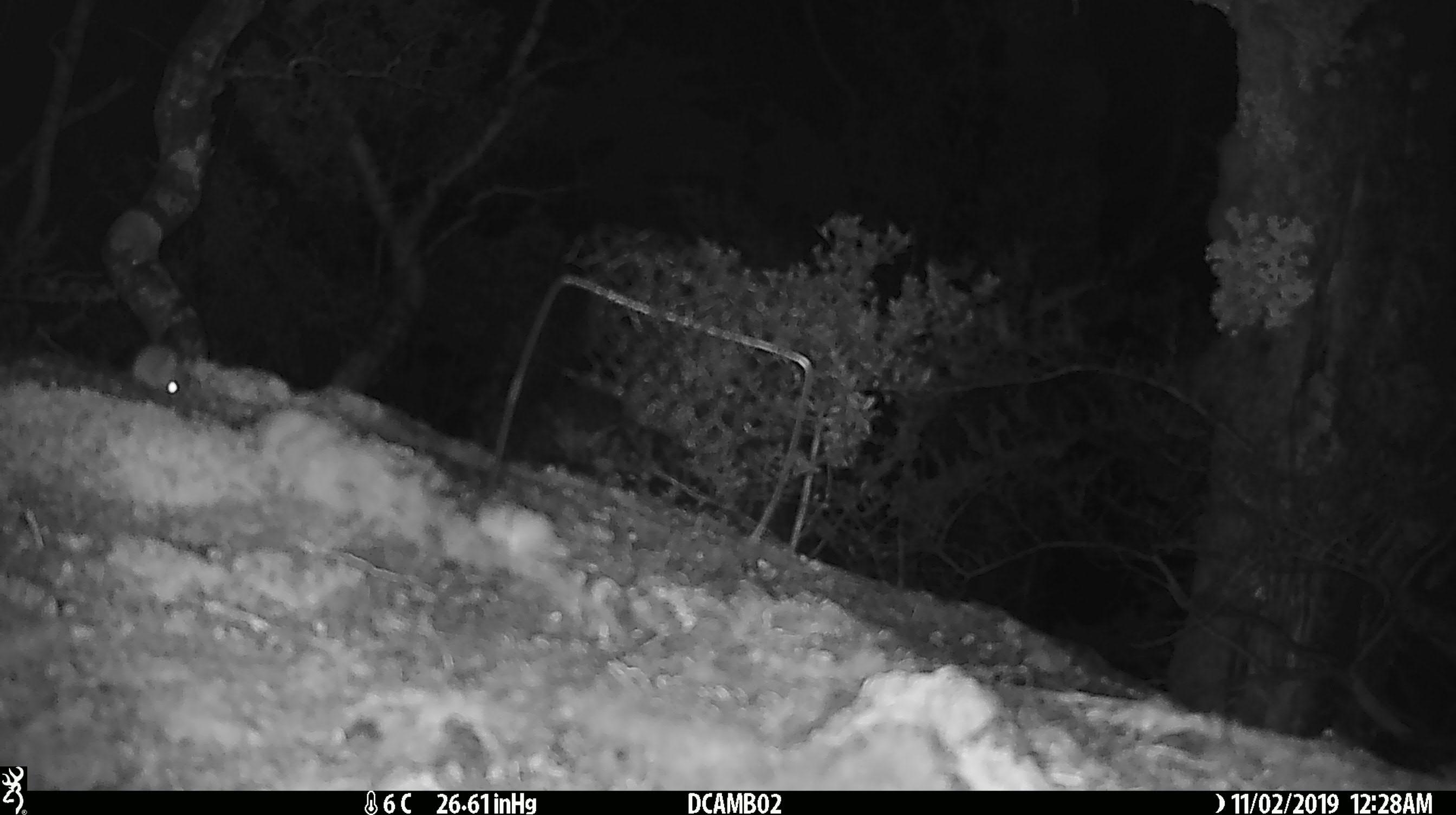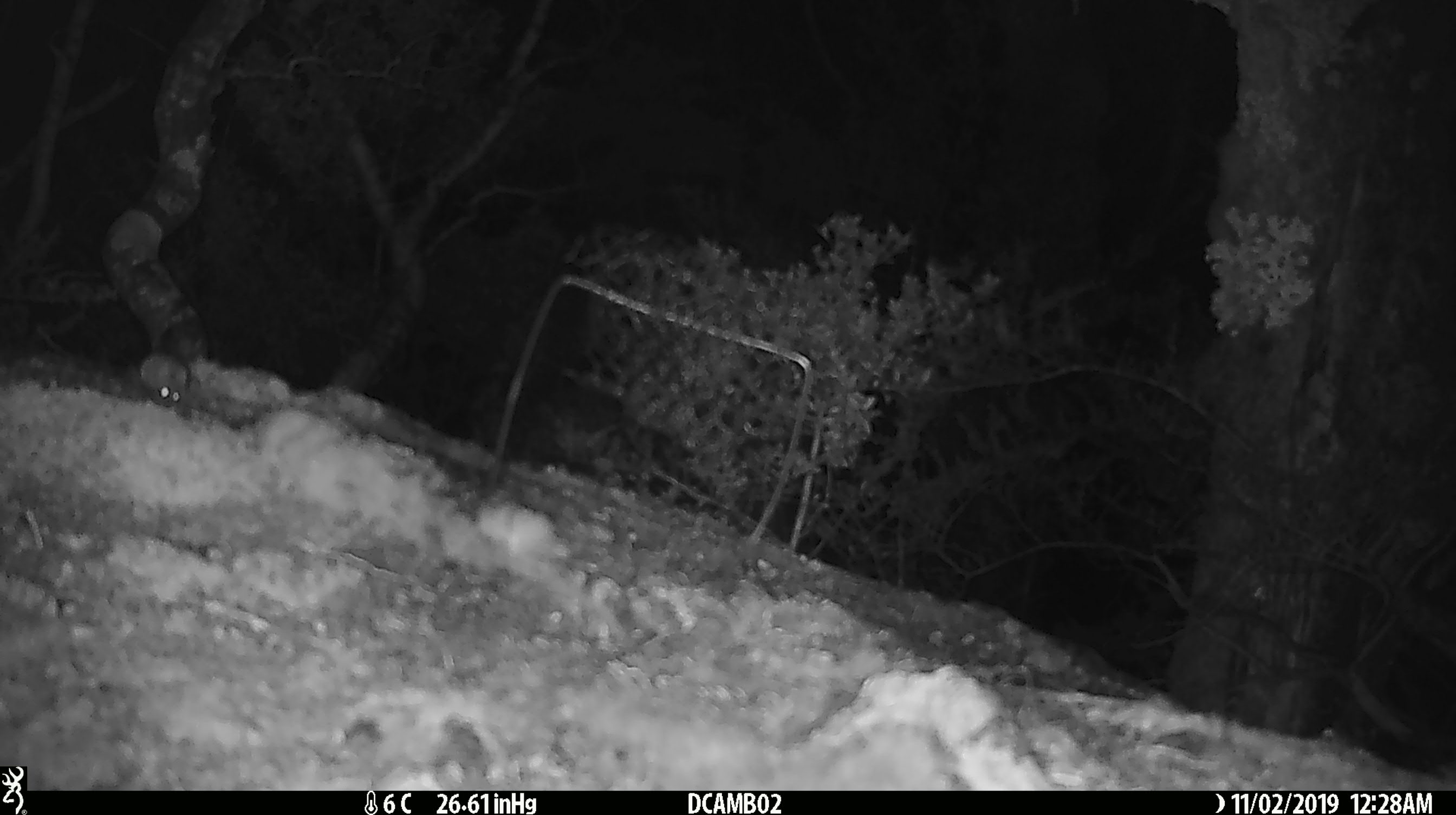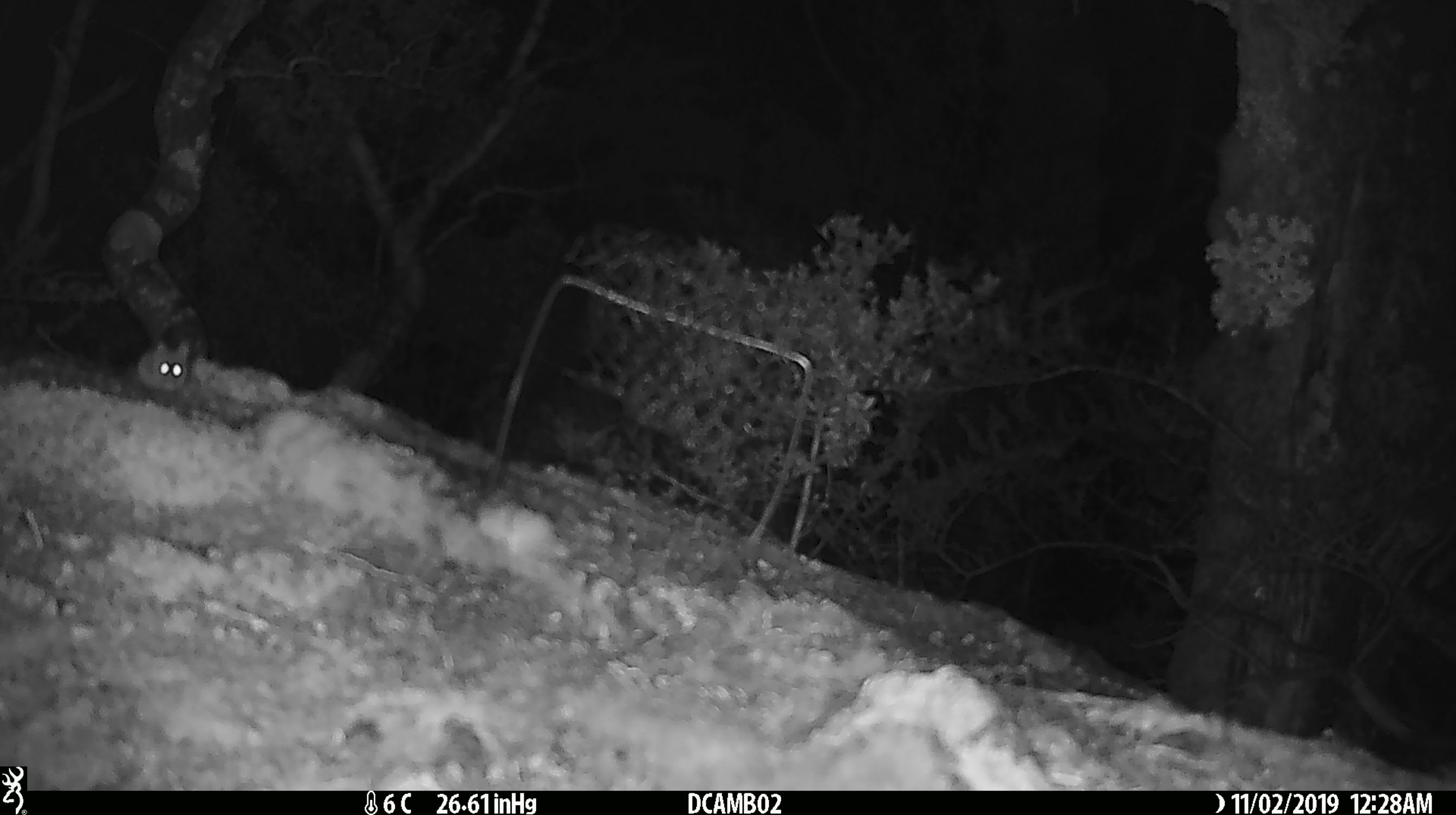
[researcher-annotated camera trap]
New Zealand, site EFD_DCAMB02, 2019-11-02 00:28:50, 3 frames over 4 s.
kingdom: Animalia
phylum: Chordata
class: Mammalia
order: Rodentia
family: Muridae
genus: Mus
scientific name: Mus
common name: mouse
Mouse (Mus).